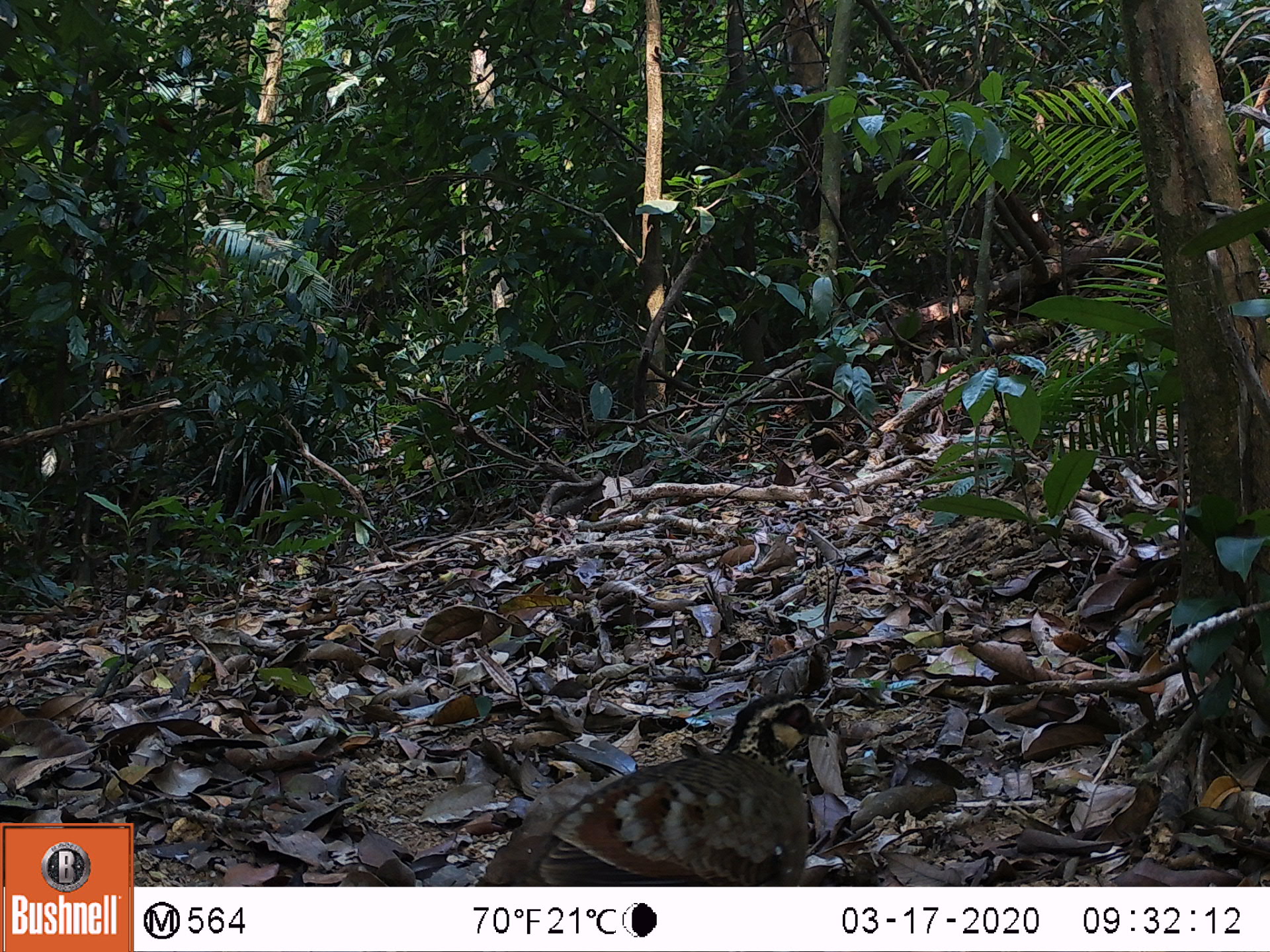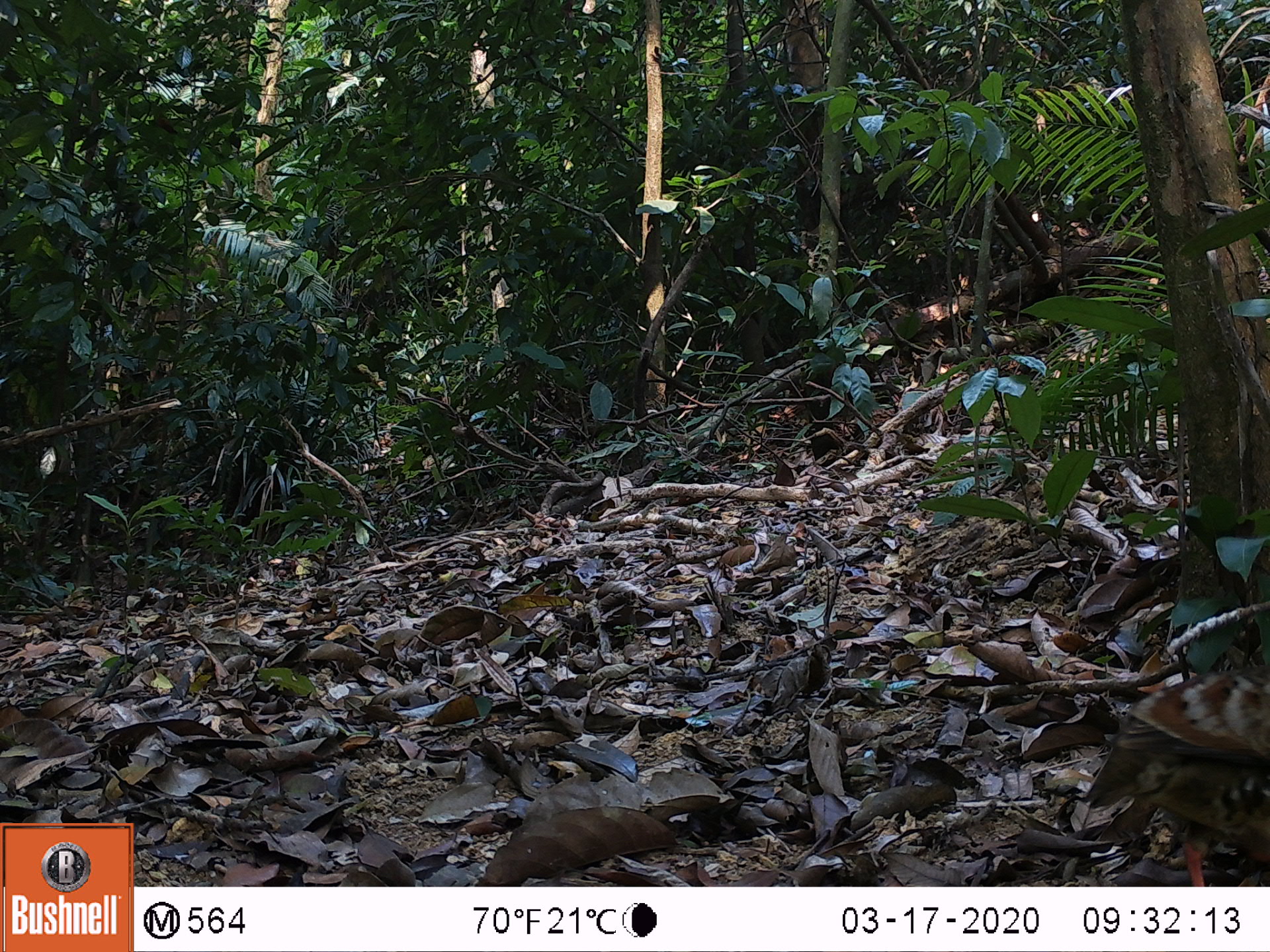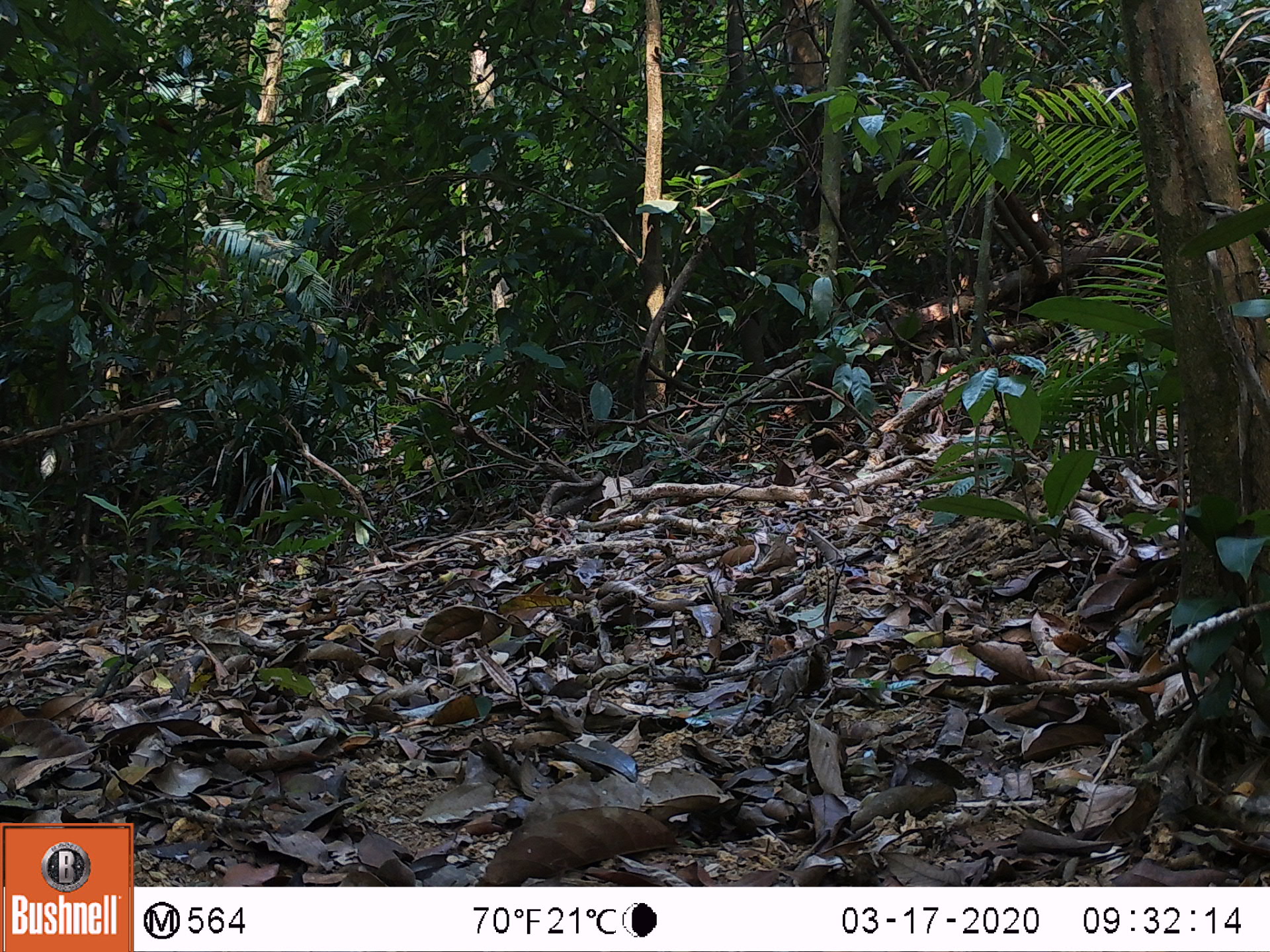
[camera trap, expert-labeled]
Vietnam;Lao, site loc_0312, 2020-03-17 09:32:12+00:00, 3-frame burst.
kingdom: Animalia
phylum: Chordata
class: Aves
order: Galliformes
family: Phasianidae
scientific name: Phasianidae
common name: partridge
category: unidentified partridge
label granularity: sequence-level